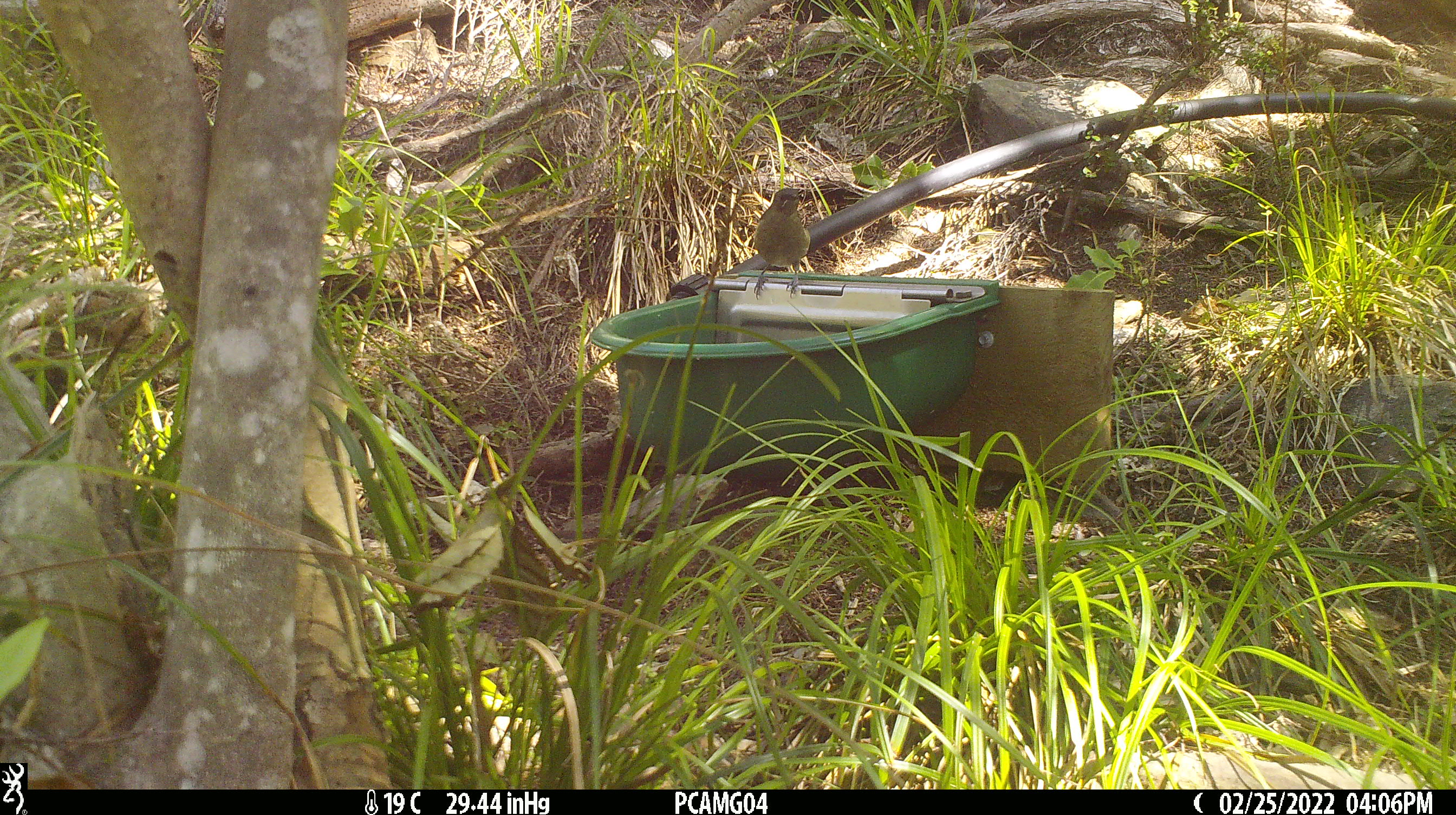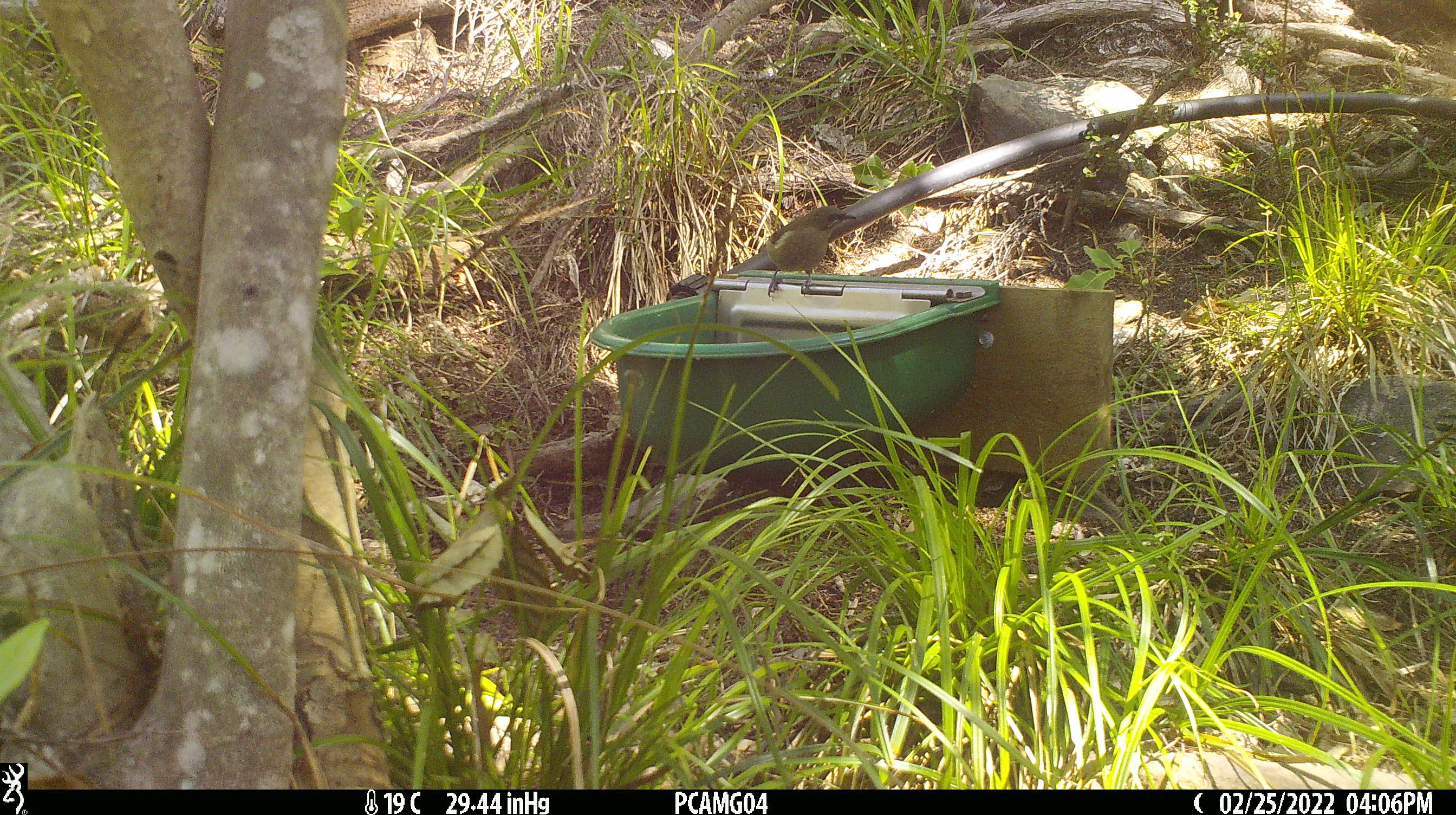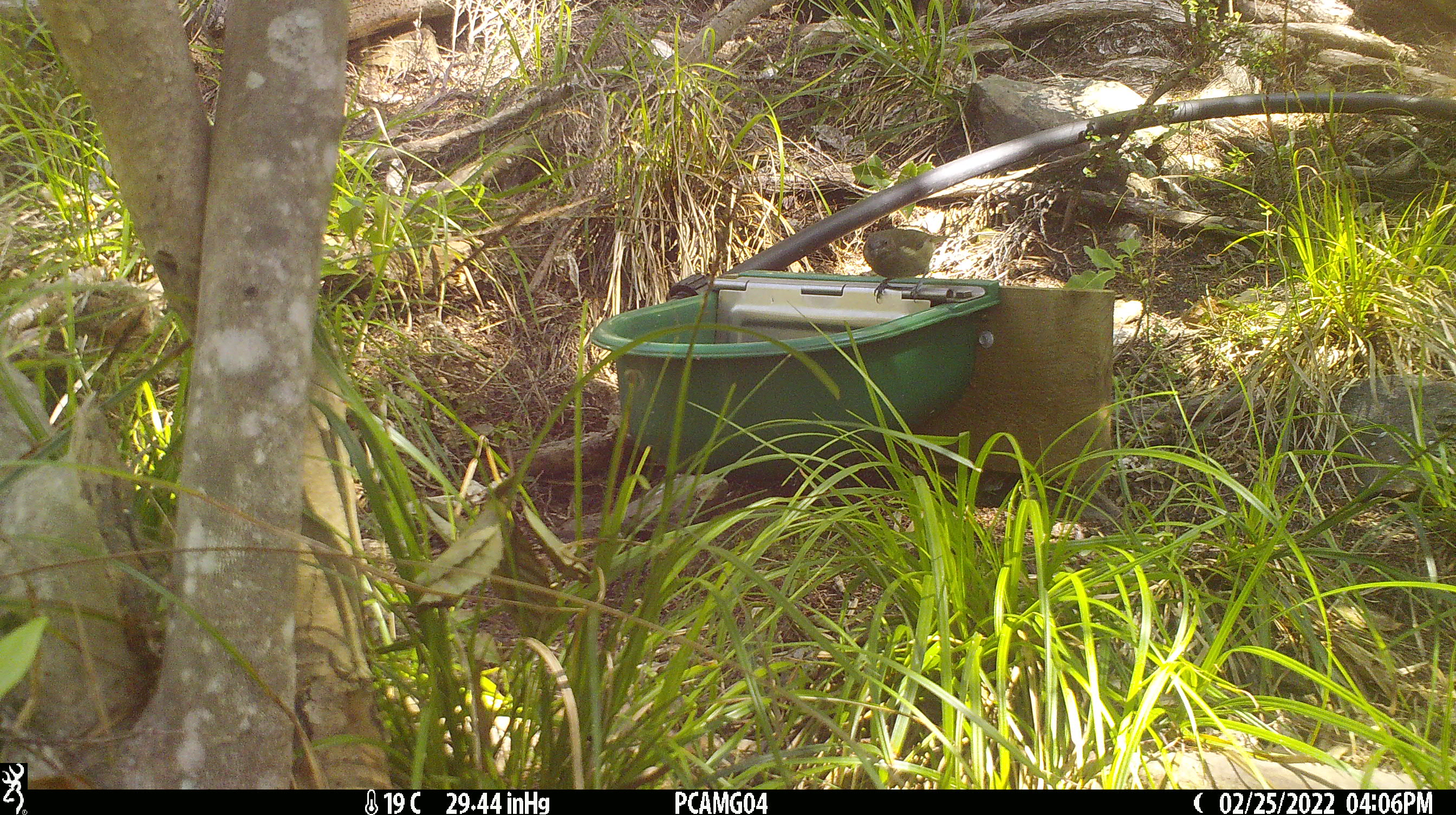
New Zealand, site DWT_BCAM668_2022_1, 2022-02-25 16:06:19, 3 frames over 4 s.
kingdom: Animalia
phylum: Chordata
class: Aves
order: Passeriformes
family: Meliphagidae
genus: Anthornis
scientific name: Anthornis melanura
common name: new zealand bellbird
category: bellbird